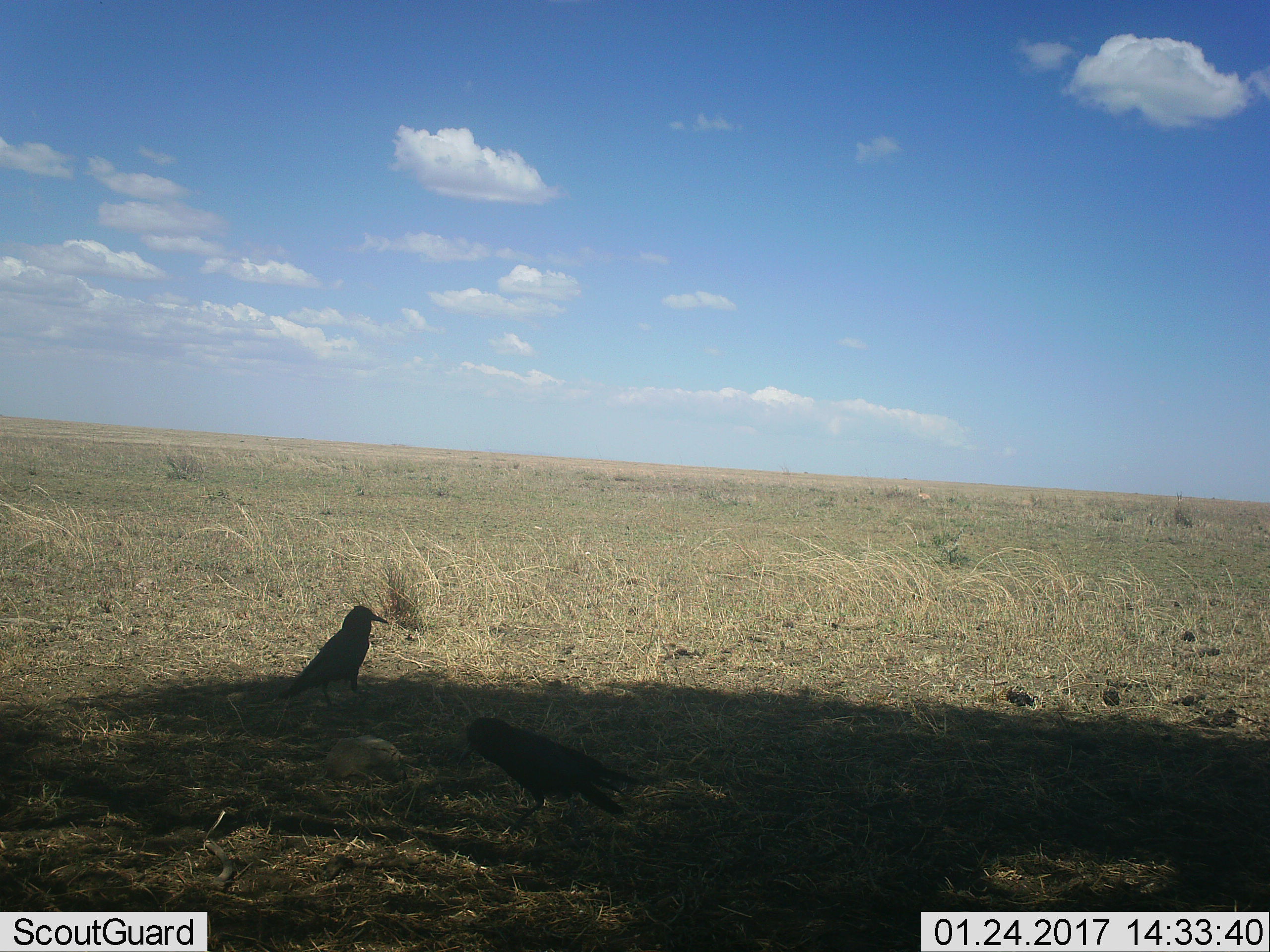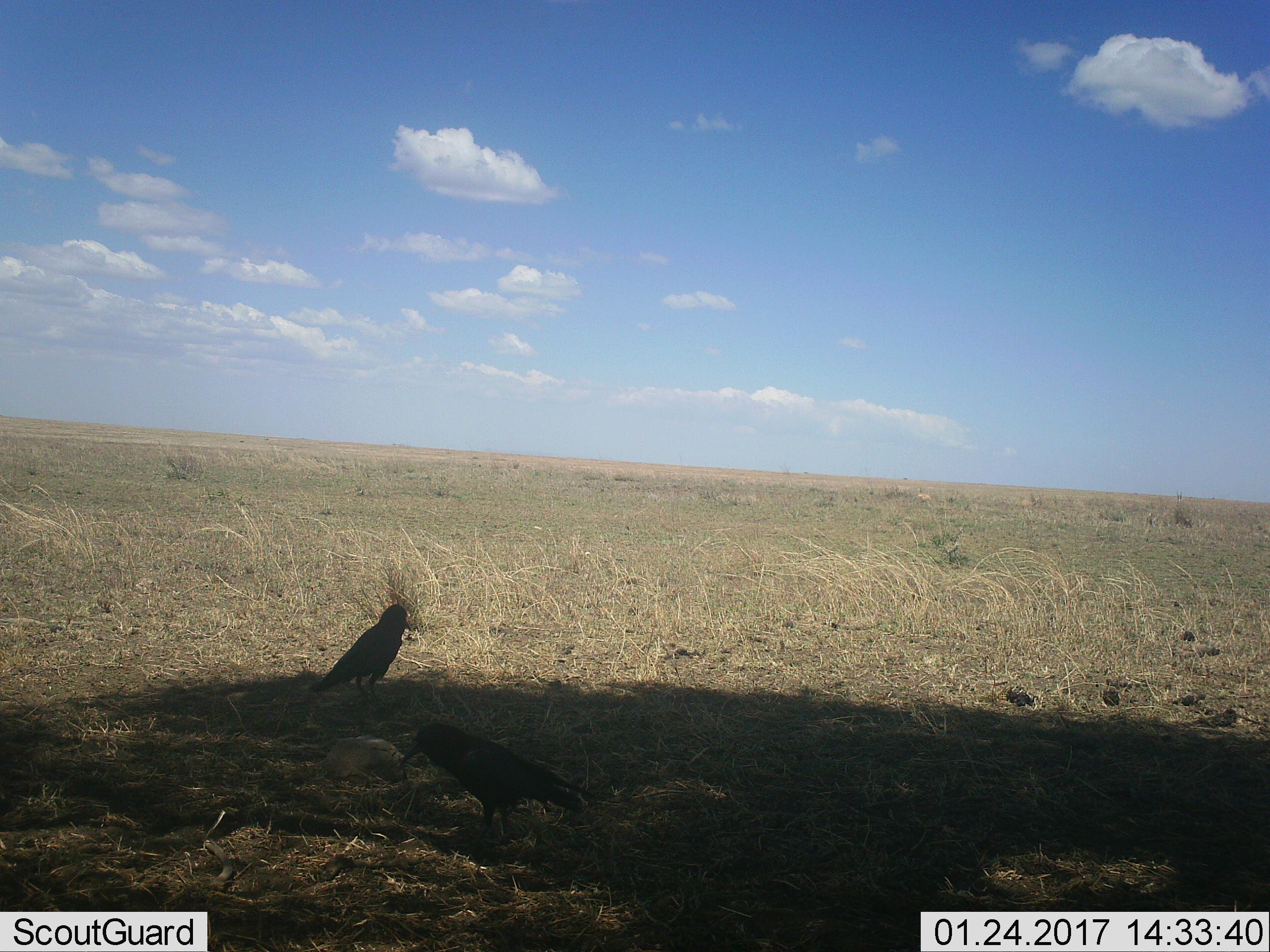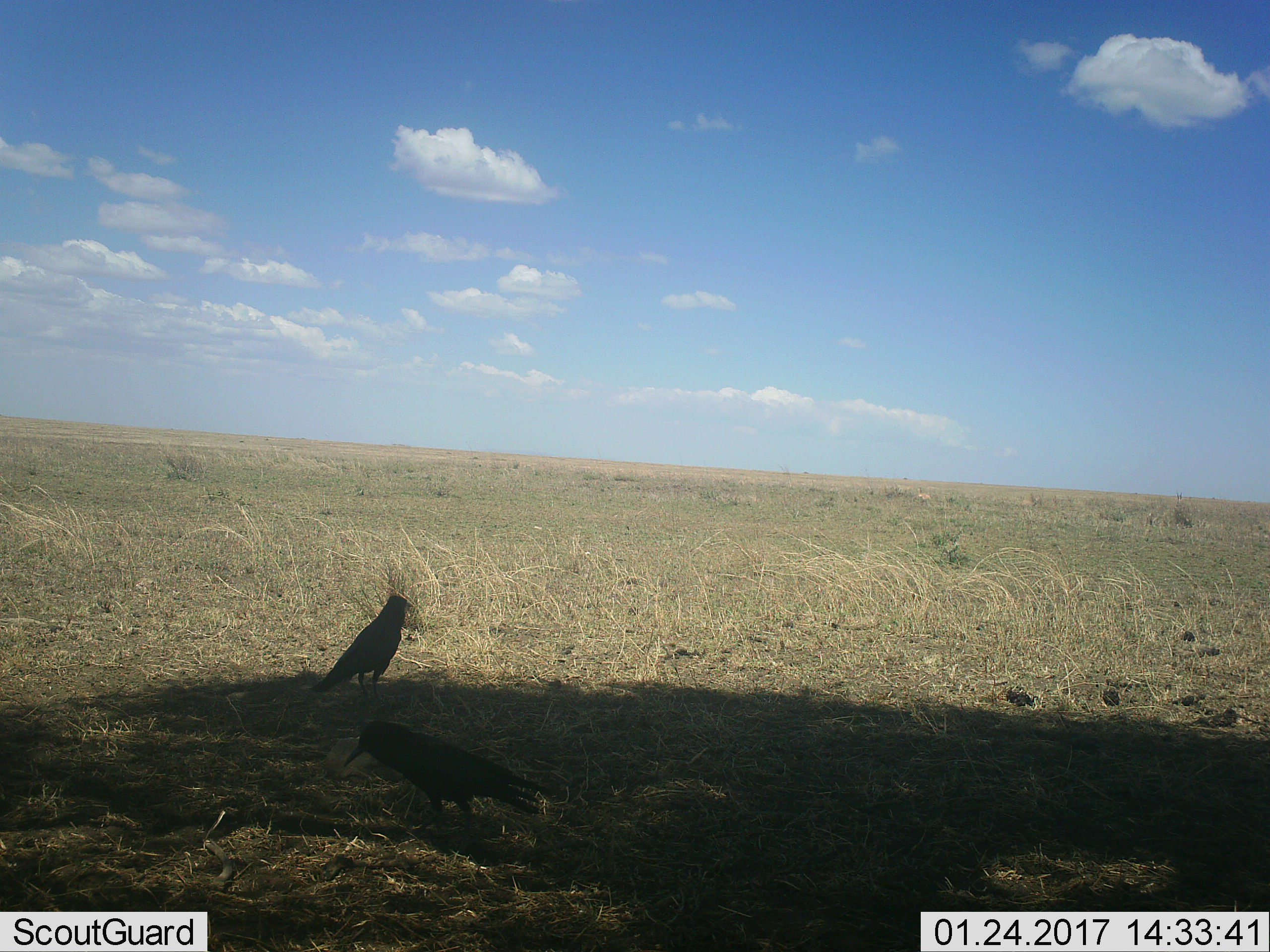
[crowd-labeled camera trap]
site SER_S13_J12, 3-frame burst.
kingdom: Animalia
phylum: Chordata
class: Aves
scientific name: Aves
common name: bird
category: birdother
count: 2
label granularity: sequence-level